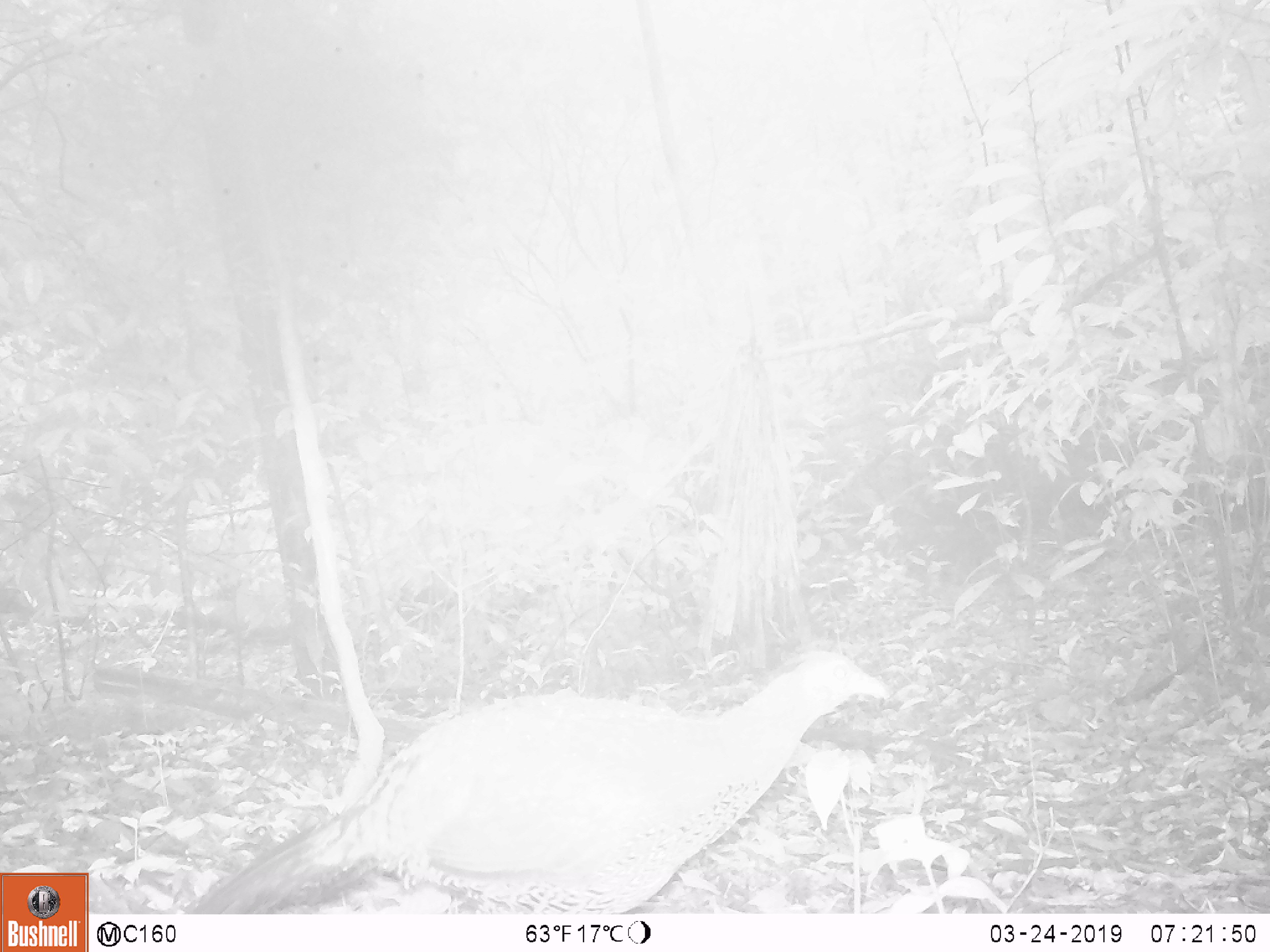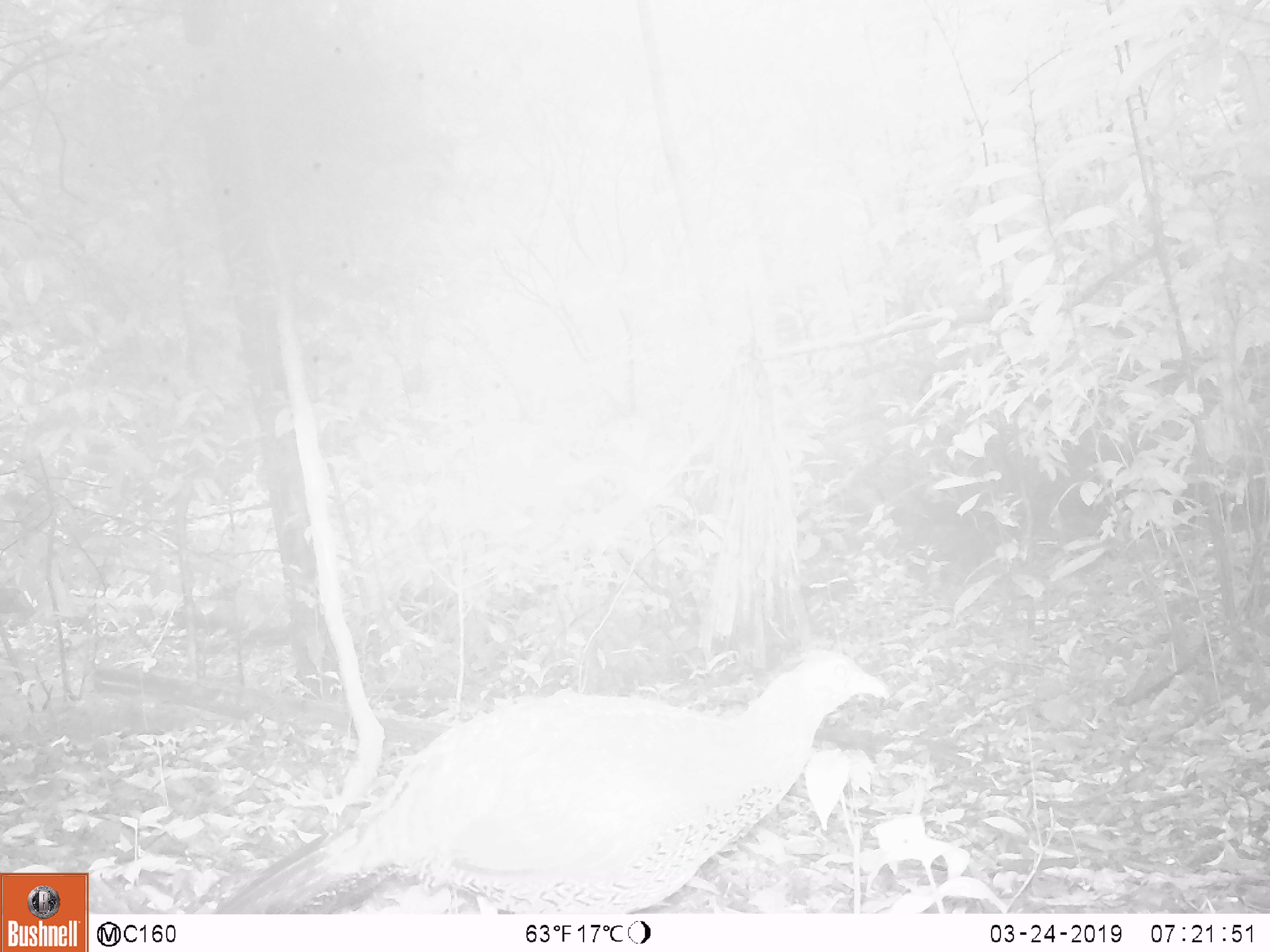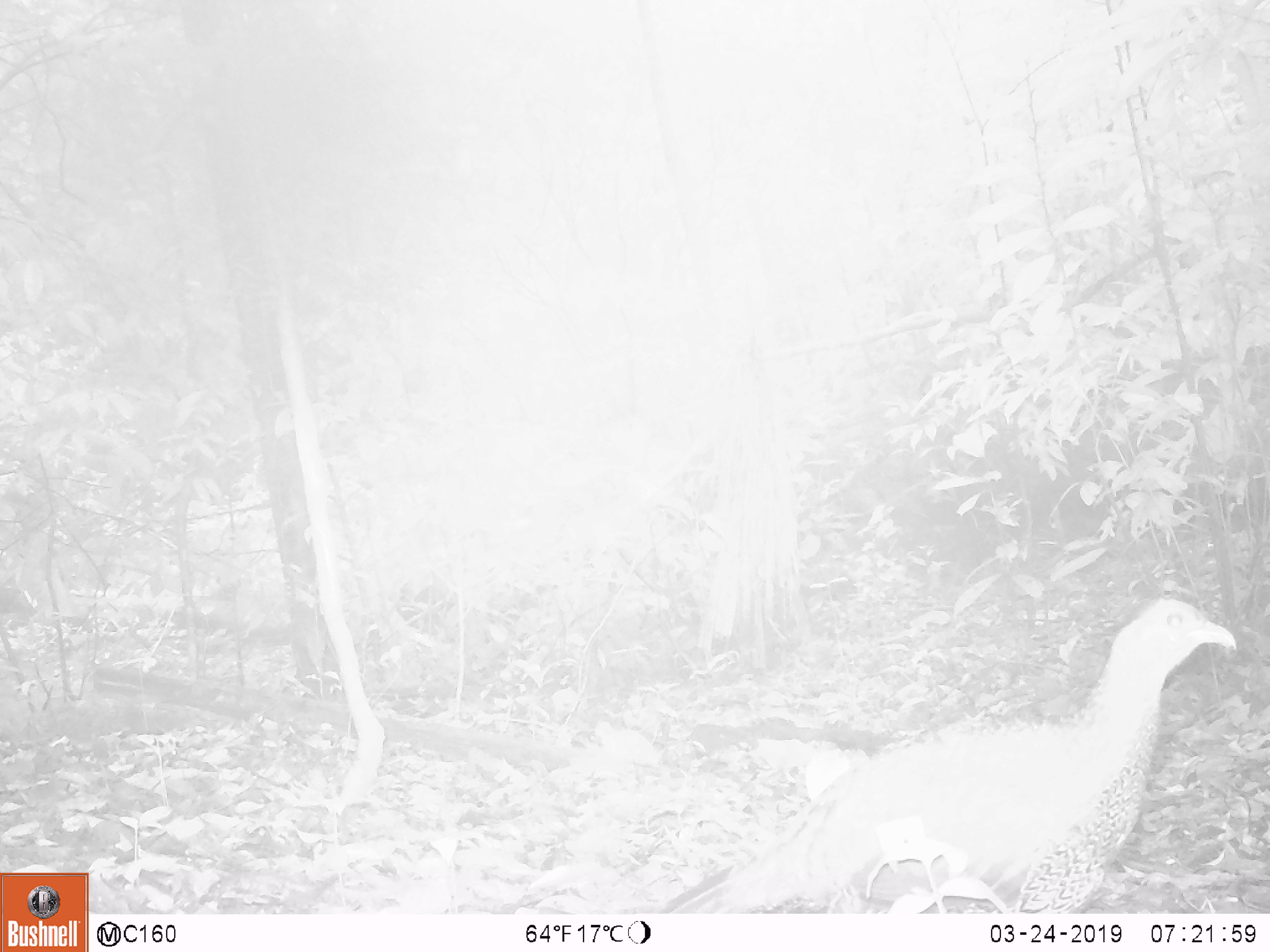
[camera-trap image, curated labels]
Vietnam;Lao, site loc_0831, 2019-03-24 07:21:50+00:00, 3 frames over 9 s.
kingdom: Animalia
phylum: Chordata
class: Aves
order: Galliformes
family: Phasianidae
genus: Lophura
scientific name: Lophura nycthemera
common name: silver pheasant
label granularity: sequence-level